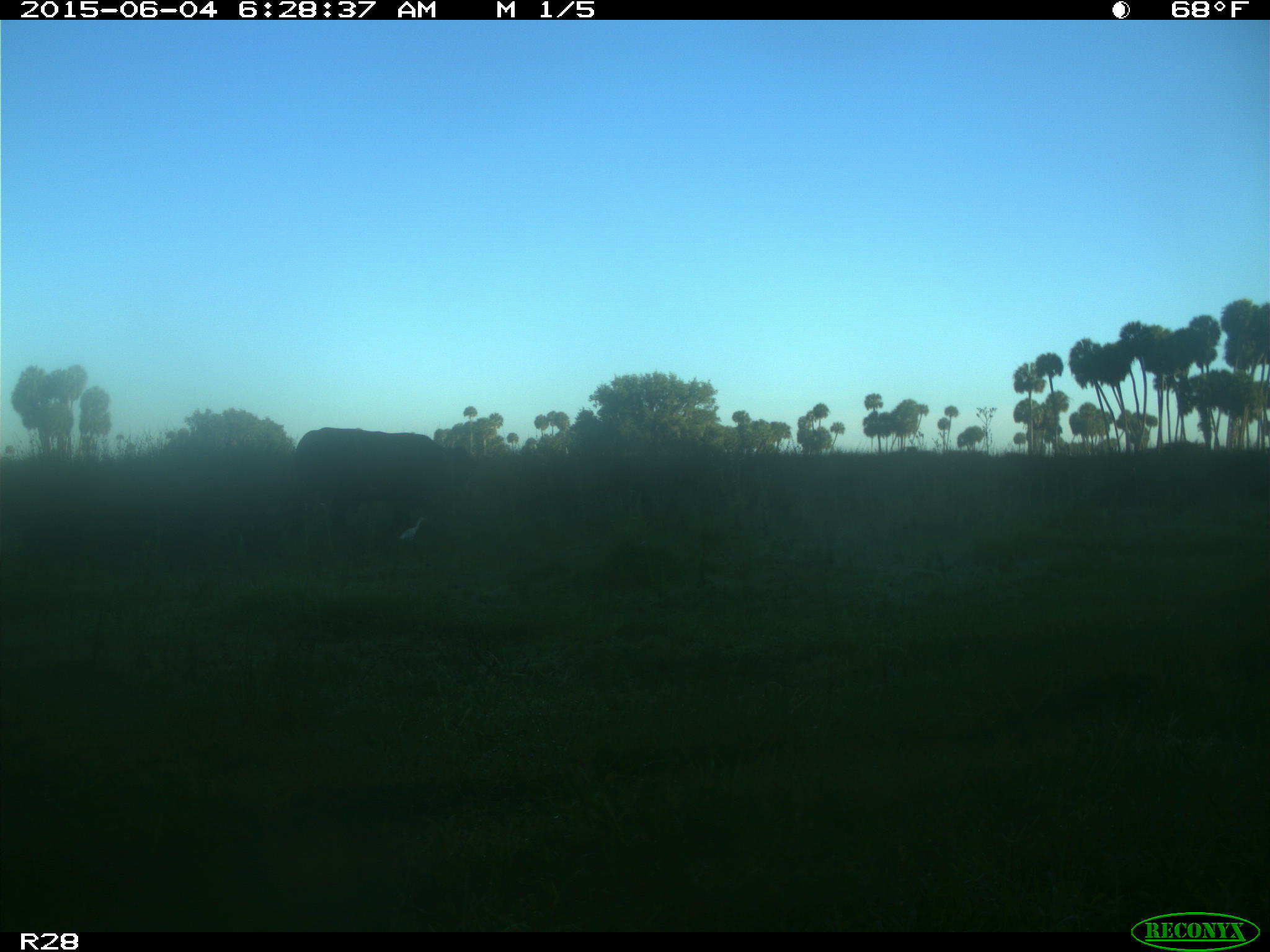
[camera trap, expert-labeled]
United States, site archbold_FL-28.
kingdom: Animalia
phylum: Chordata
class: Mammalia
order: Artiodactyla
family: Bovidae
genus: Bos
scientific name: Bos taurus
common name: domestic cow